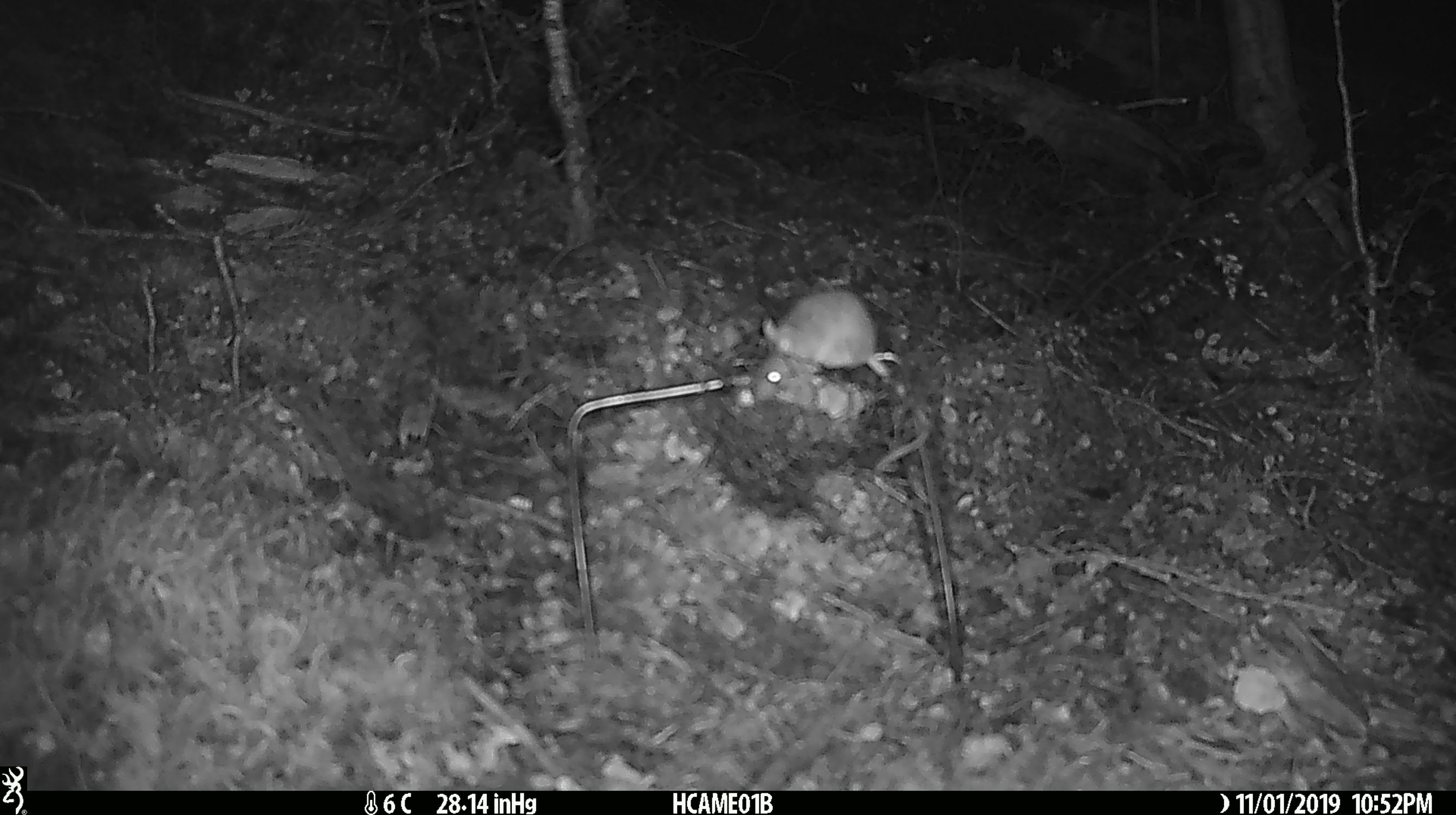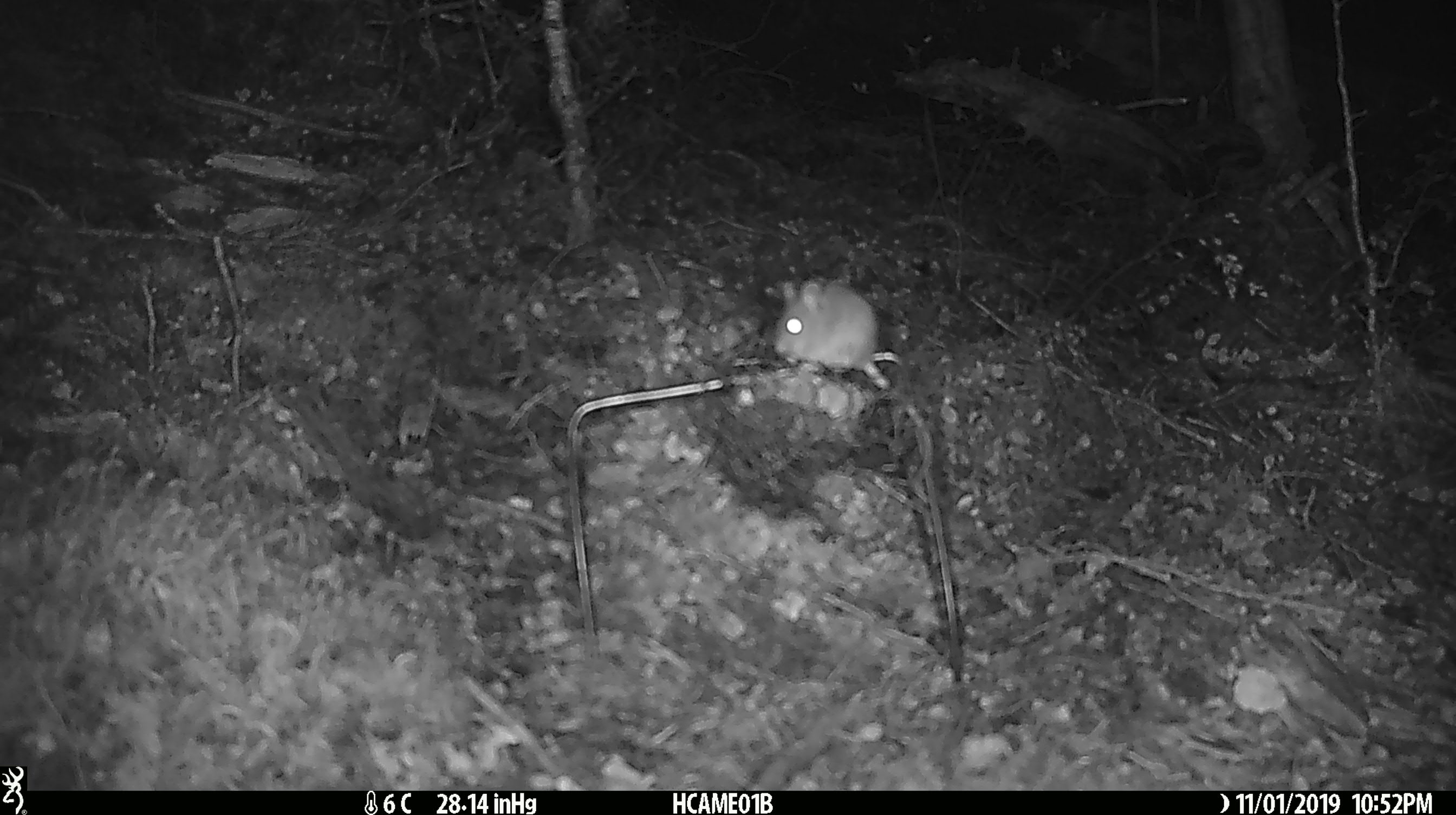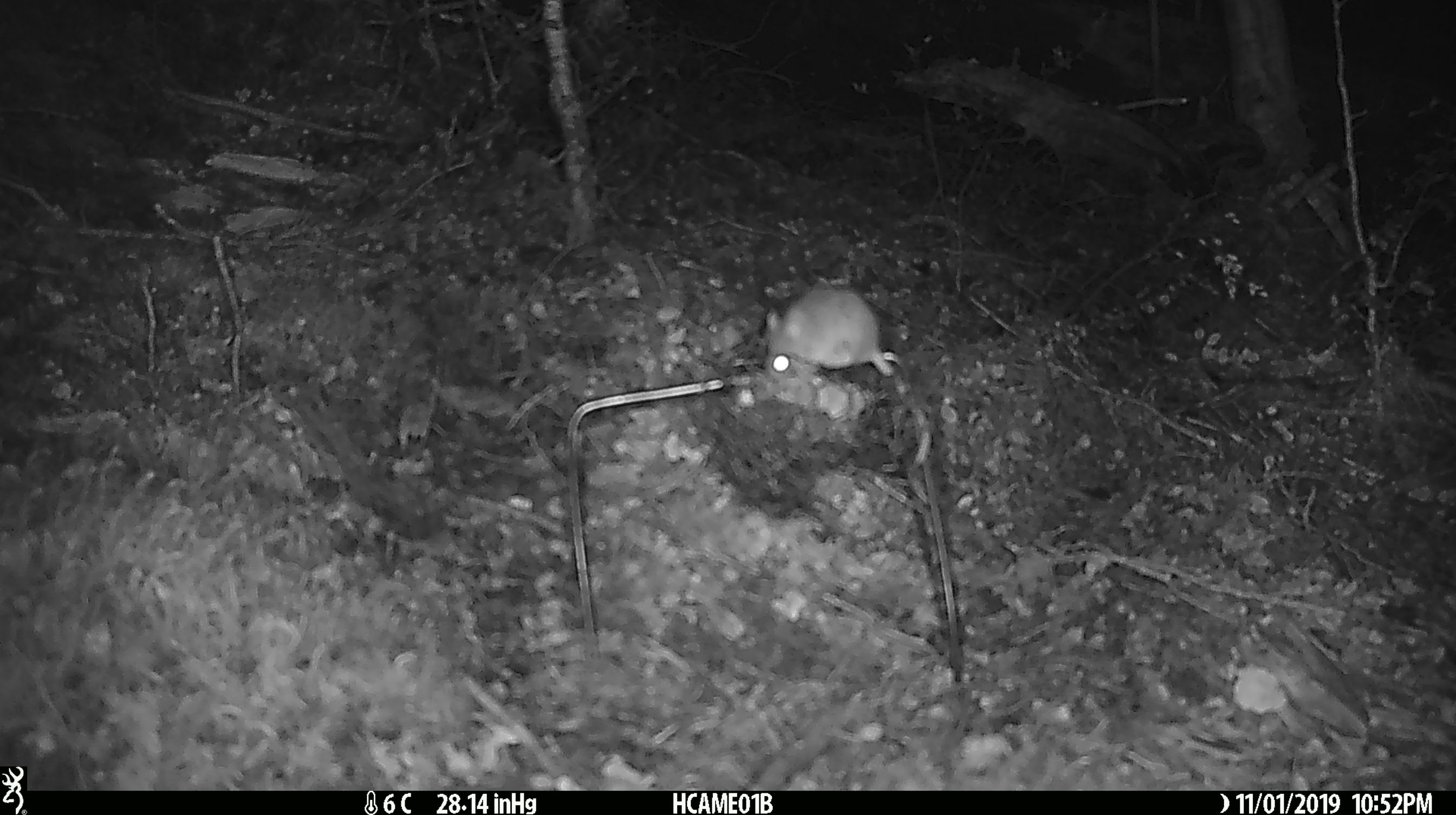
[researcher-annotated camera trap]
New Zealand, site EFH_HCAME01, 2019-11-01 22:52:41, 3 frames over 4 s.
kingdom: Animalia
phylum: Chordata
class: Mammalia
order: Rodentia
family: Muridae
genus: Mus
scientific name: Mus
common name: mouse